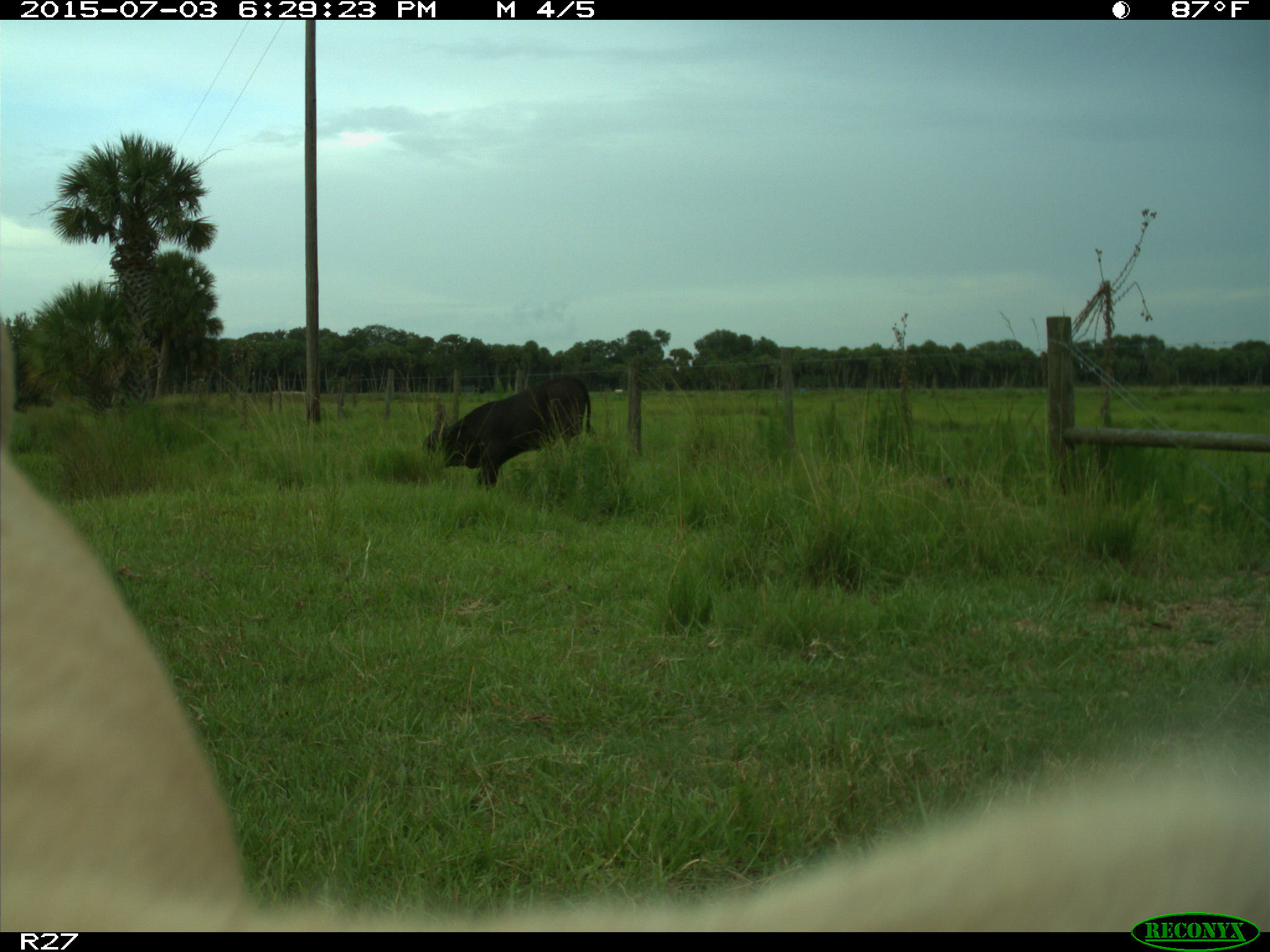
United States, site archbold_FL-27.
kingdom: Animalia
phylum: Chordata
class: Mammalia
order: Artiodactyla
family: Bovidae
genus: Bos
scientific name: Bos taurus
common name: domestic cow